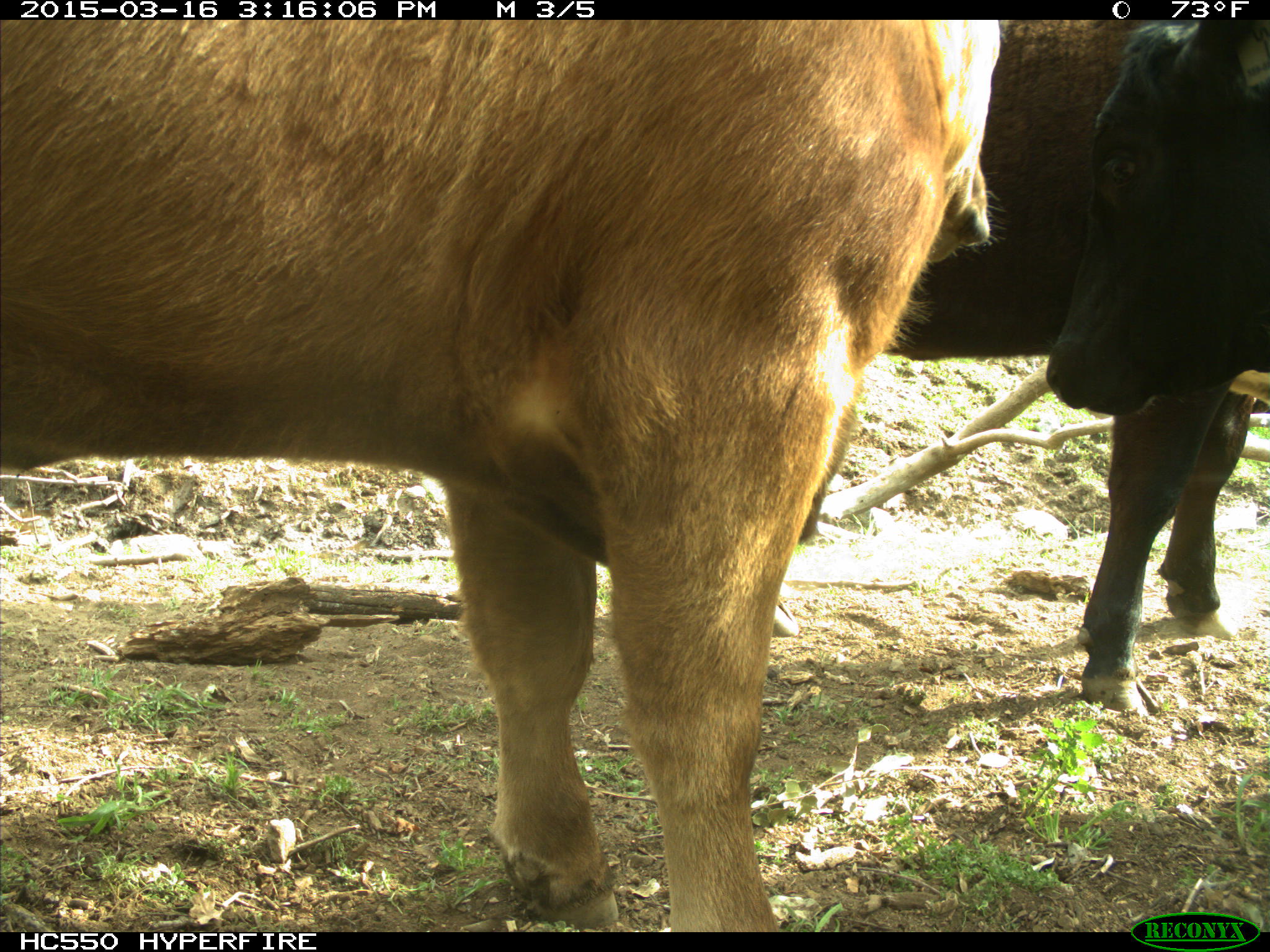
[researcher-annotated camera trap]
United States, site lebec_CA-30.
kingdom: Animalia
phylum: Chordata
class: Mammalia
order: Artiodactyla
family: Bovidae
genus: Bos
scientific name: Bos taurus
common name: domestic cow